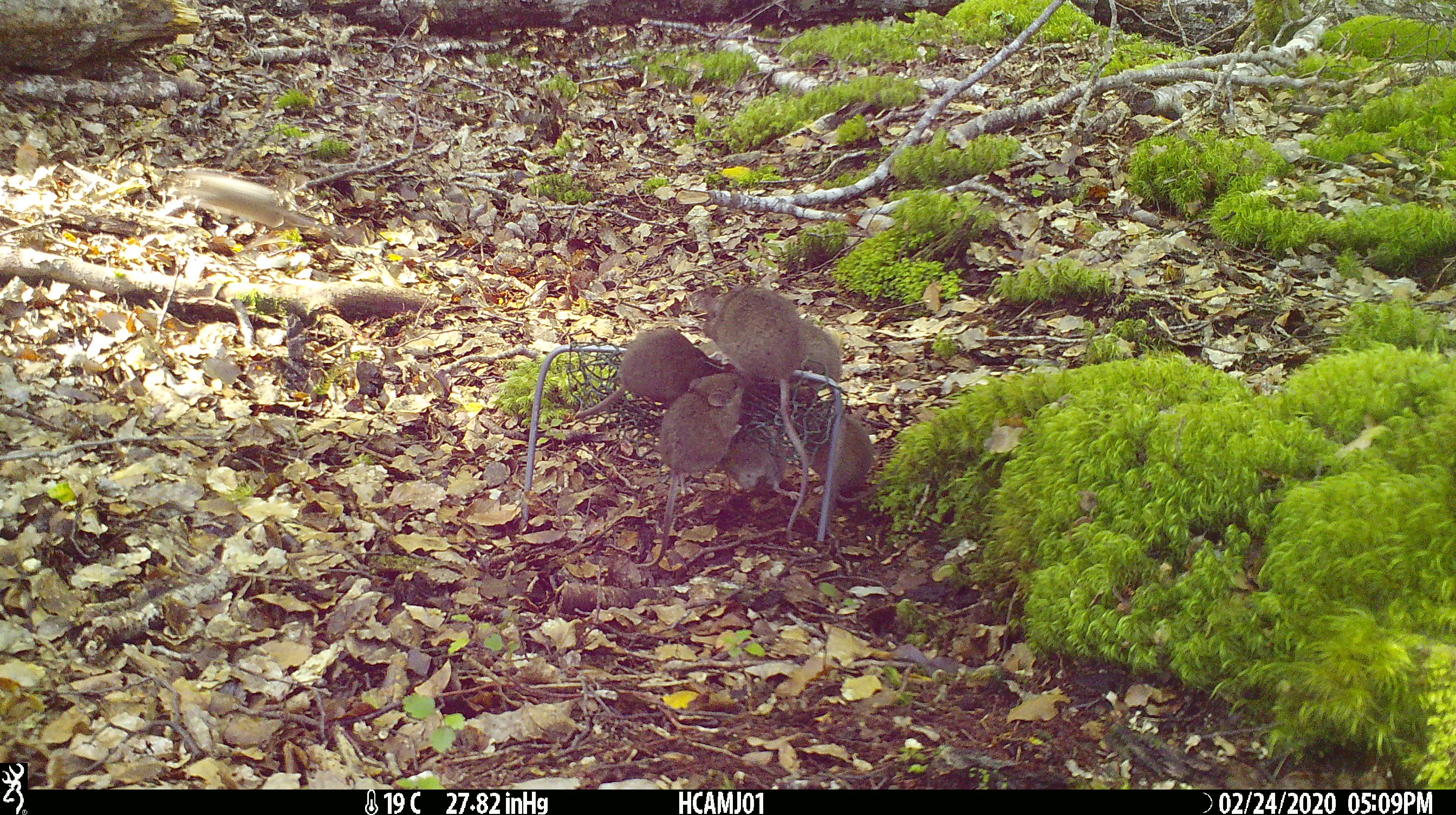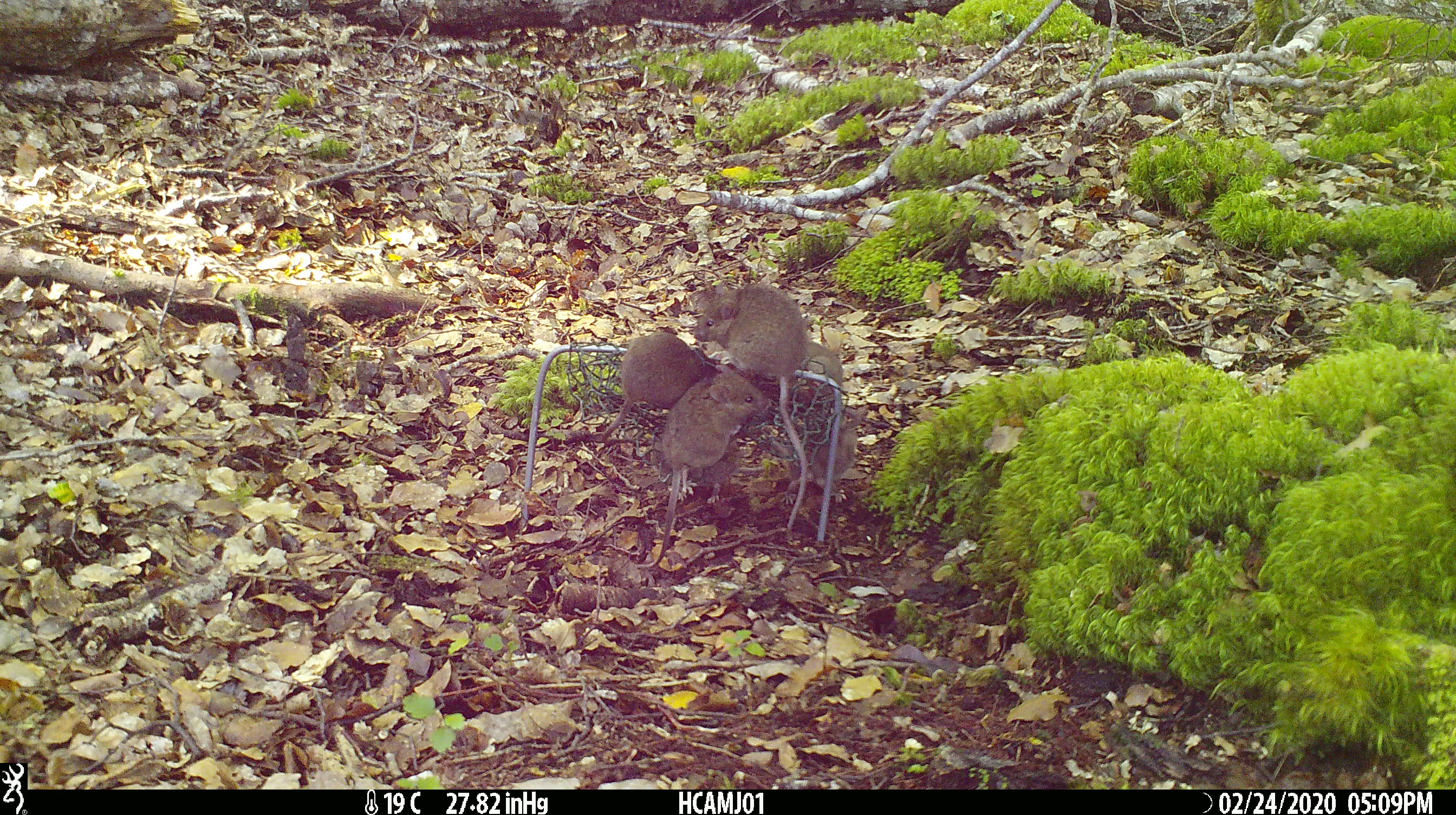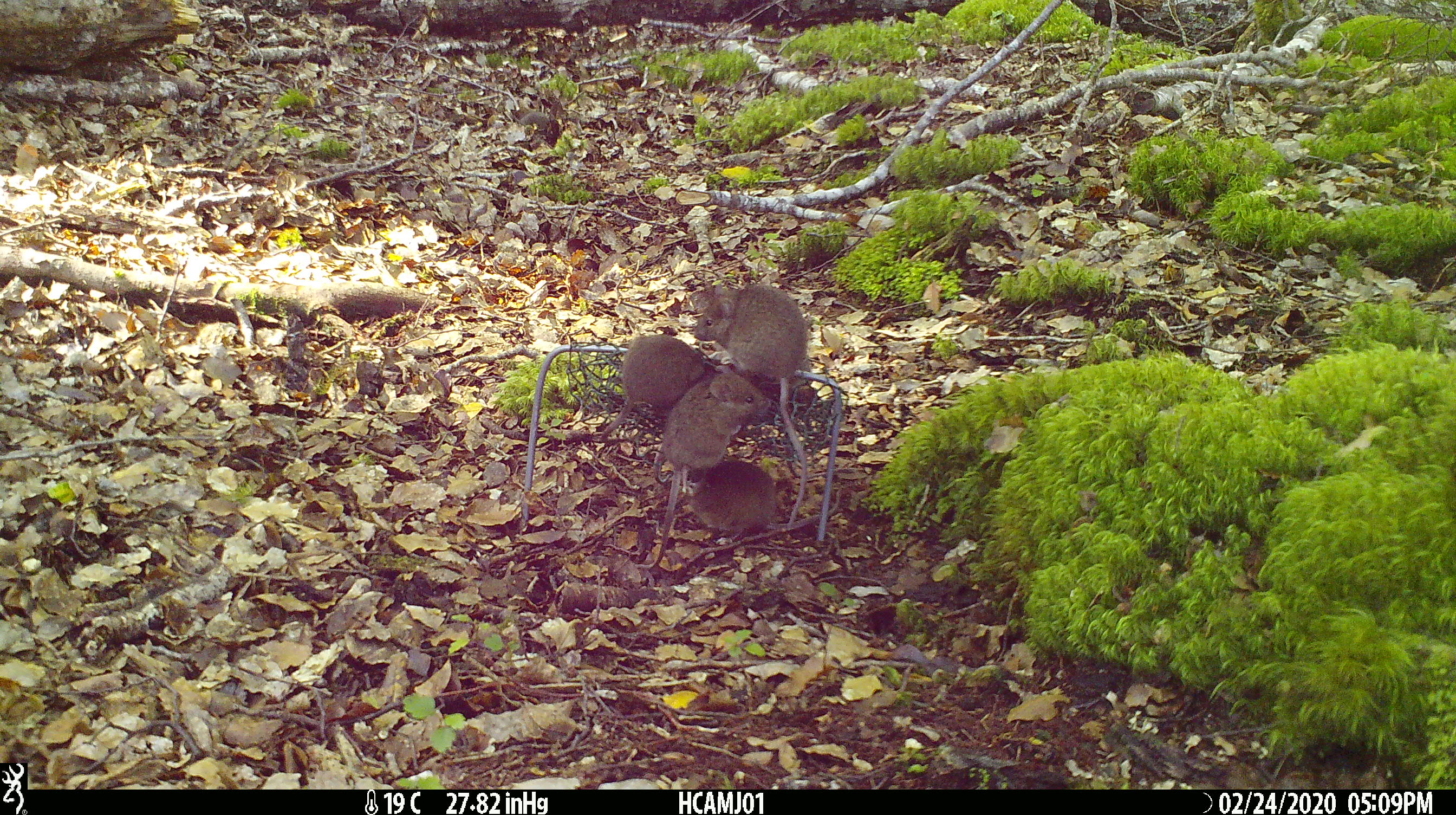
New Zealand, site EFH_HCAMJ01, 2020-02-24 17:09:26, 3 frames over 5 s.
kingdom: Animalia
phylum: Chordata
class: Mammalia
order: Rodentia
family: Muridae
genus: Mus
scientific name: Mus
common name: mouse